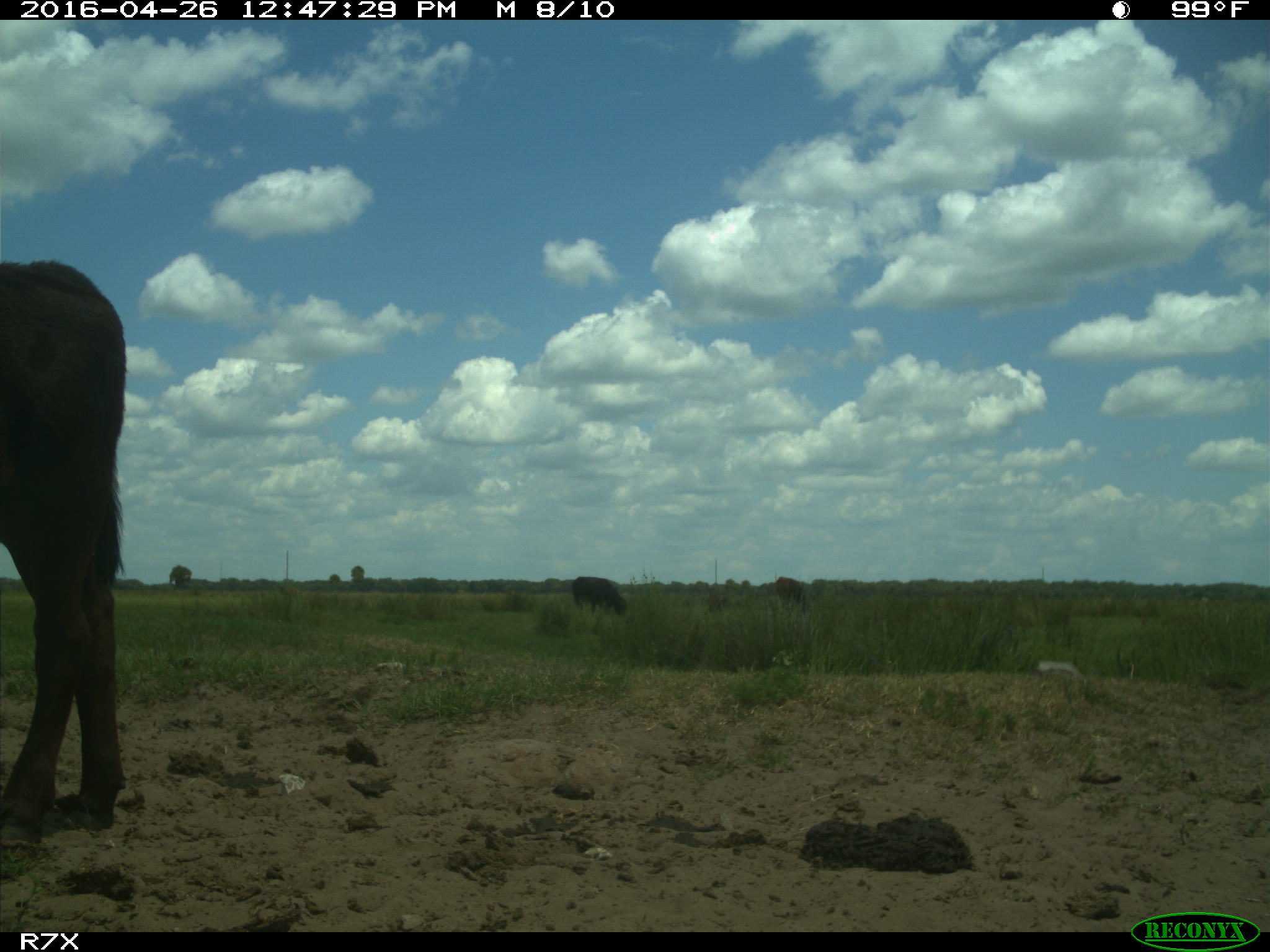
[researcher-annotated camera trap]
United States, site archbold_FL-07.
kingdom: Animalia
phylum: Chordata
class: Mammalia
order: Artiodactyla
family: Bovidae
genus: Bos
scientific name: Bos taurus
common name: domestic cow